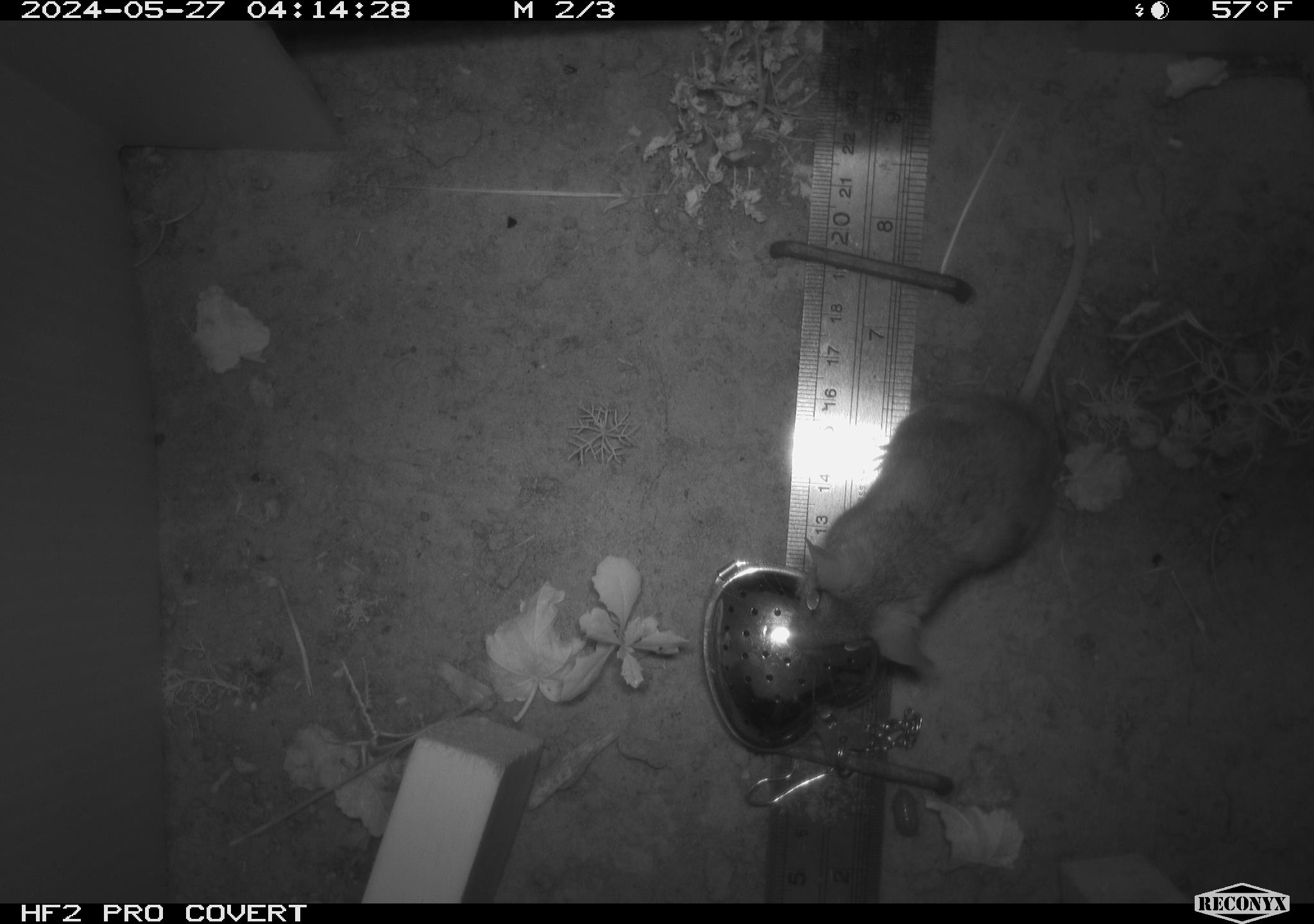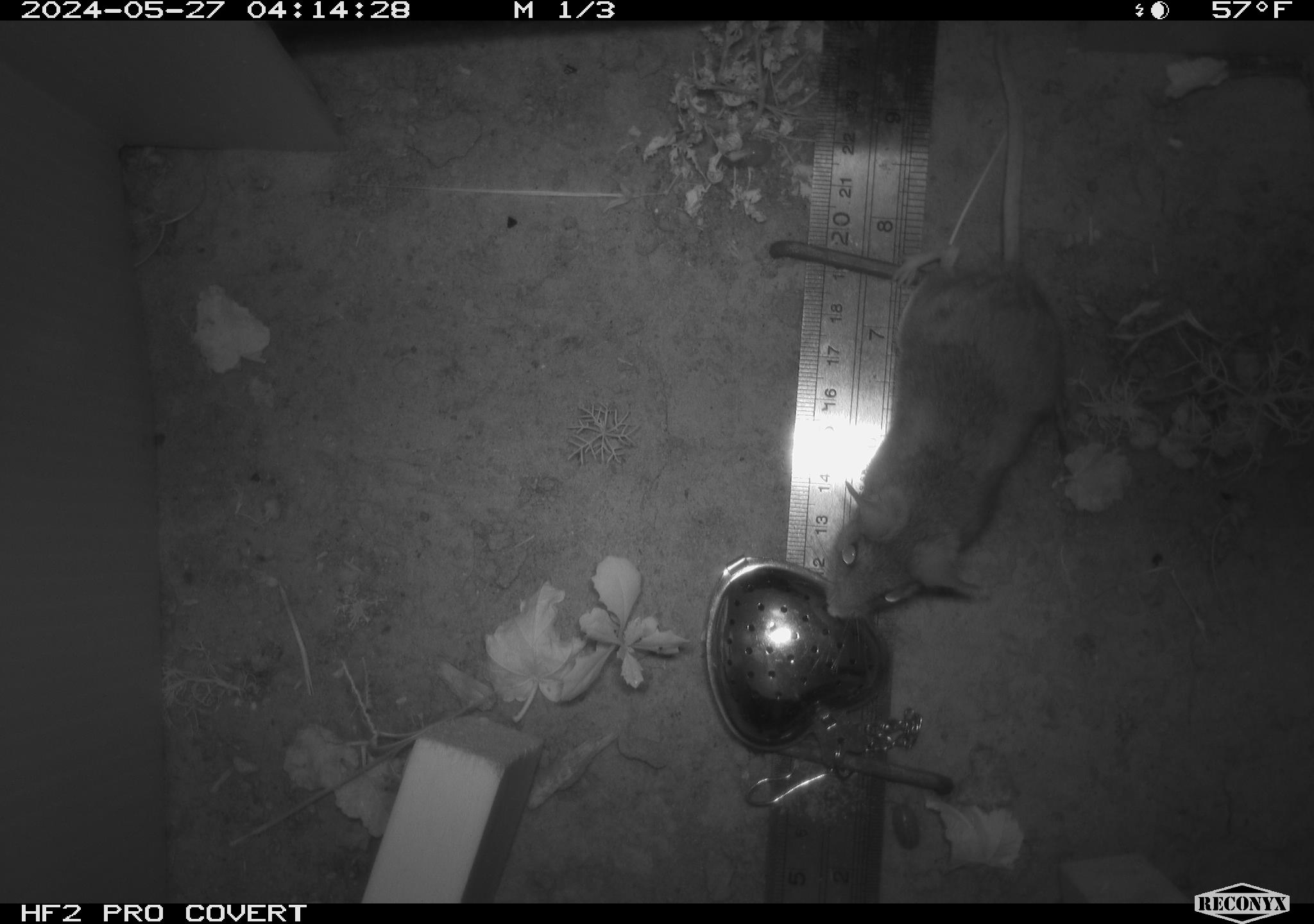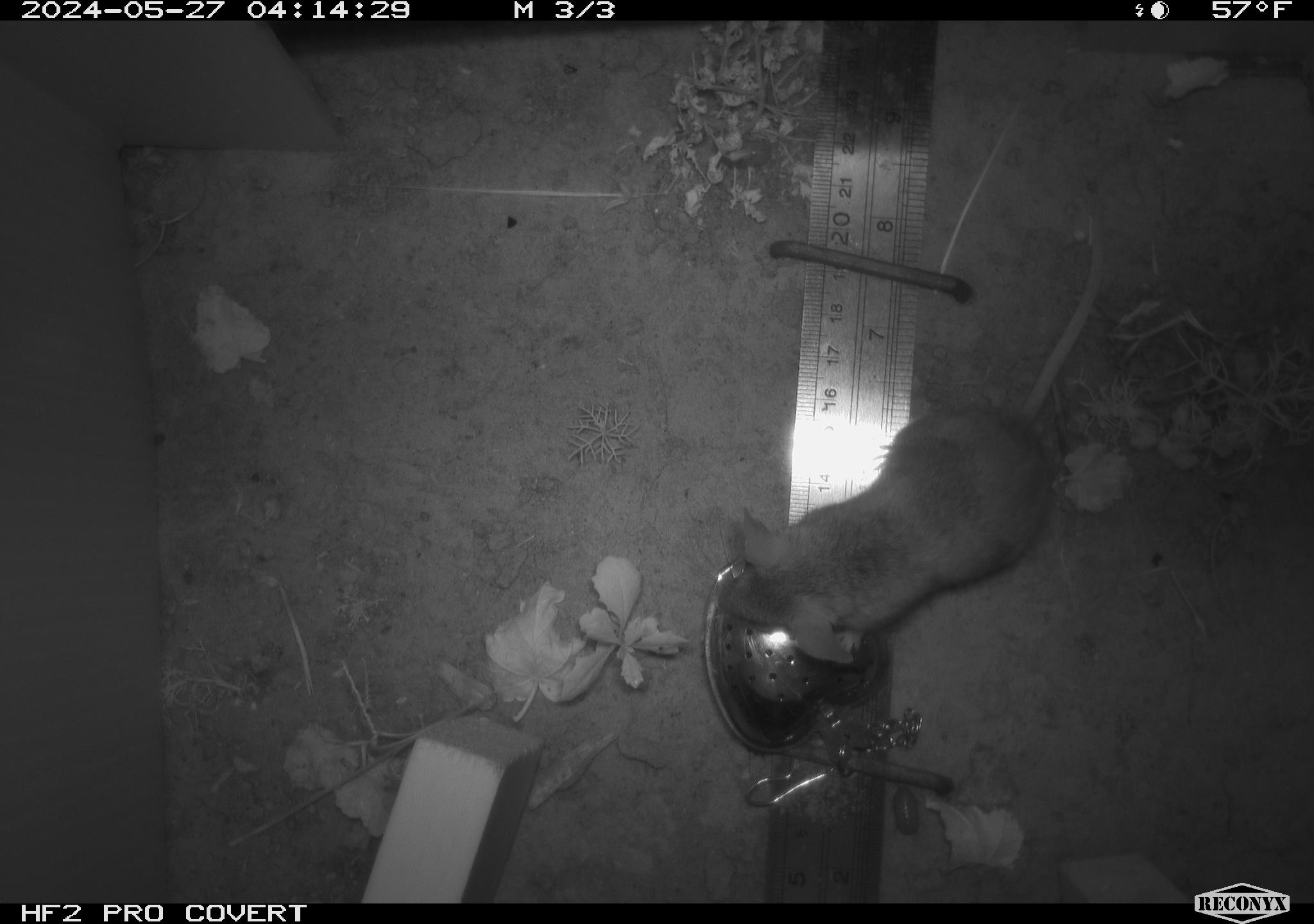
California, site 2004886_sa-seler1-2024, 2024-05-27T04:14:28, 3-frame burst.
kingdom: Animalia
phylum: Chordata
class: Mammalia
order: Rodentia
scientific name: Rodentia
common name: mouse species